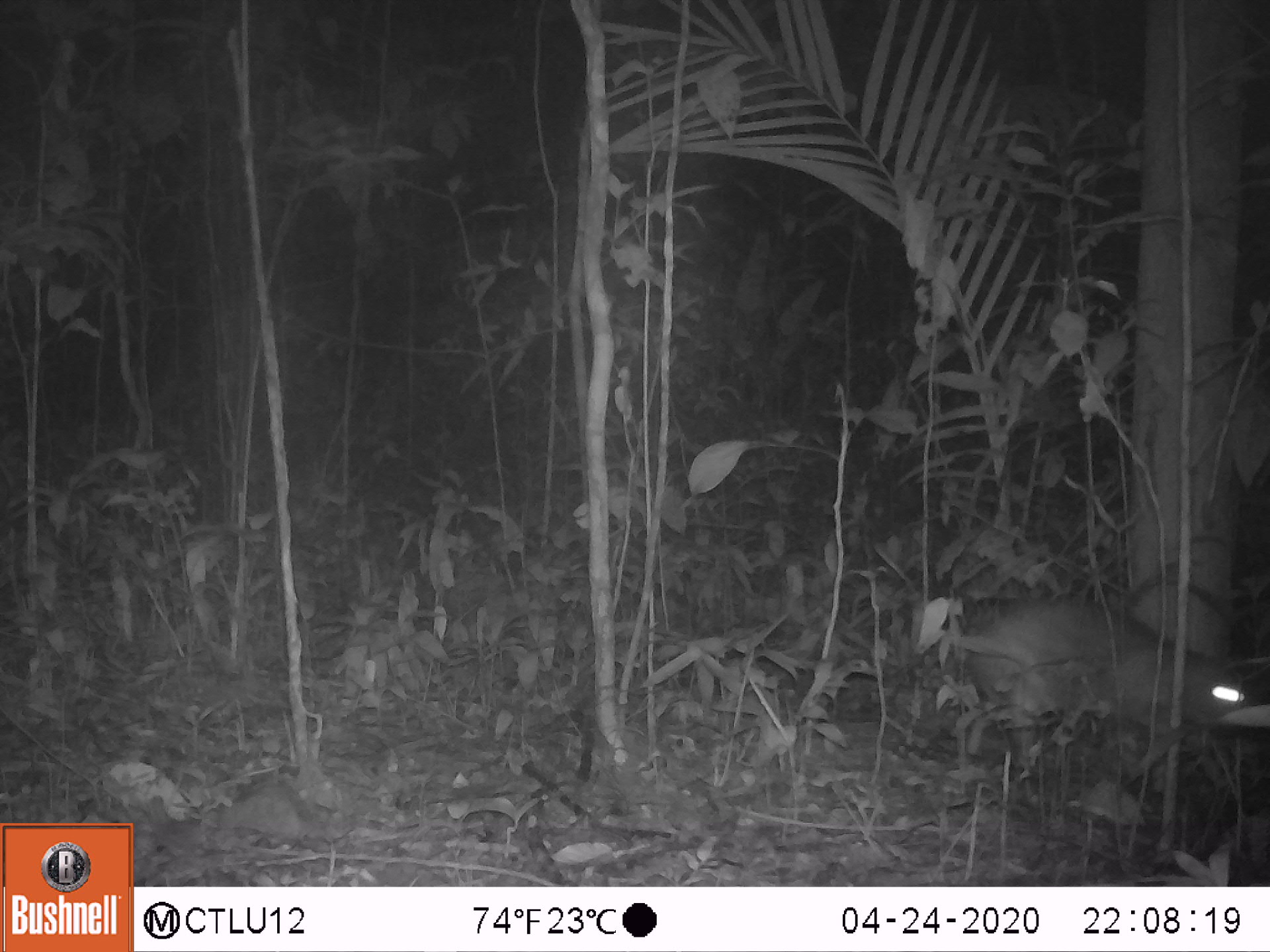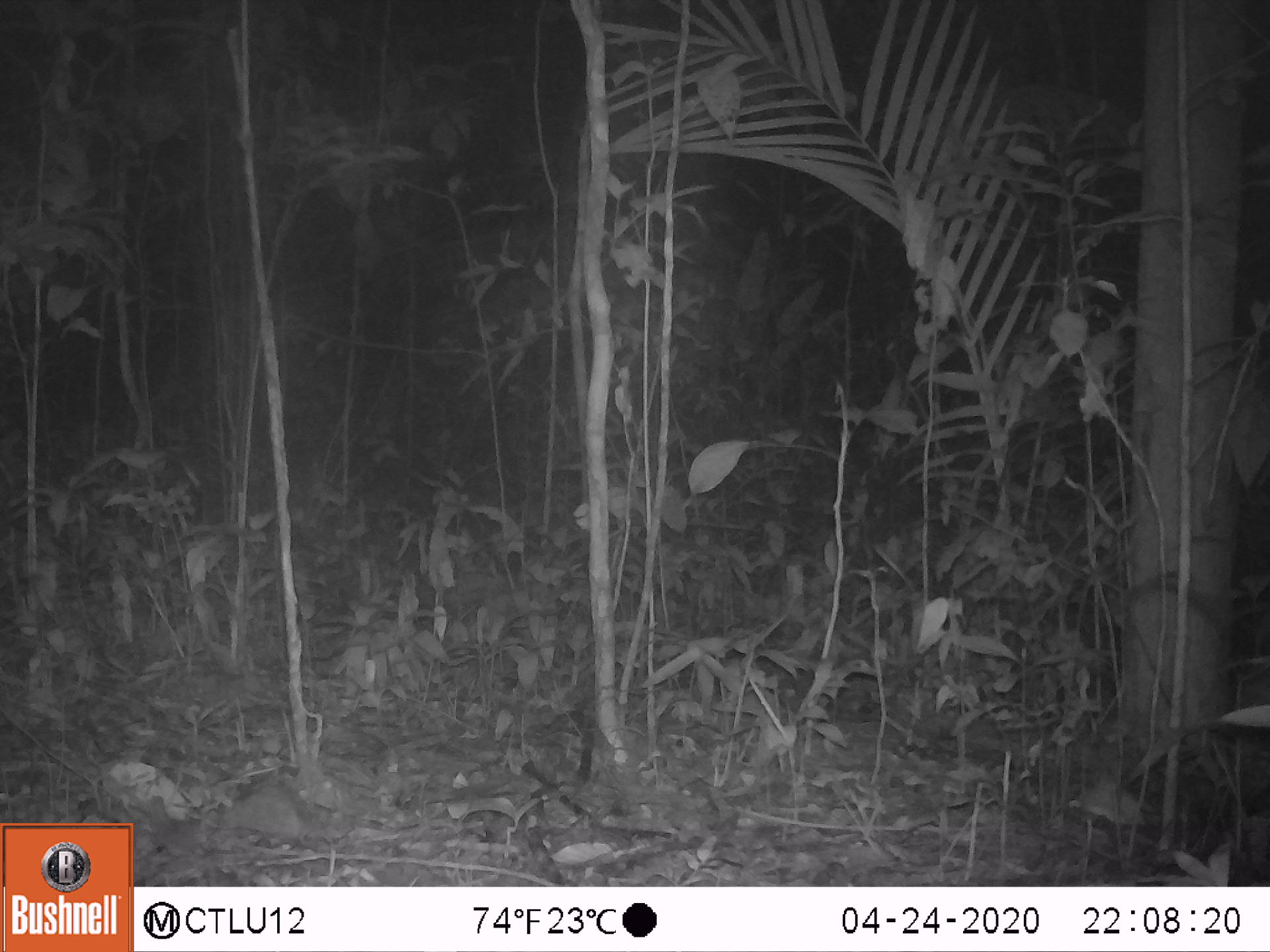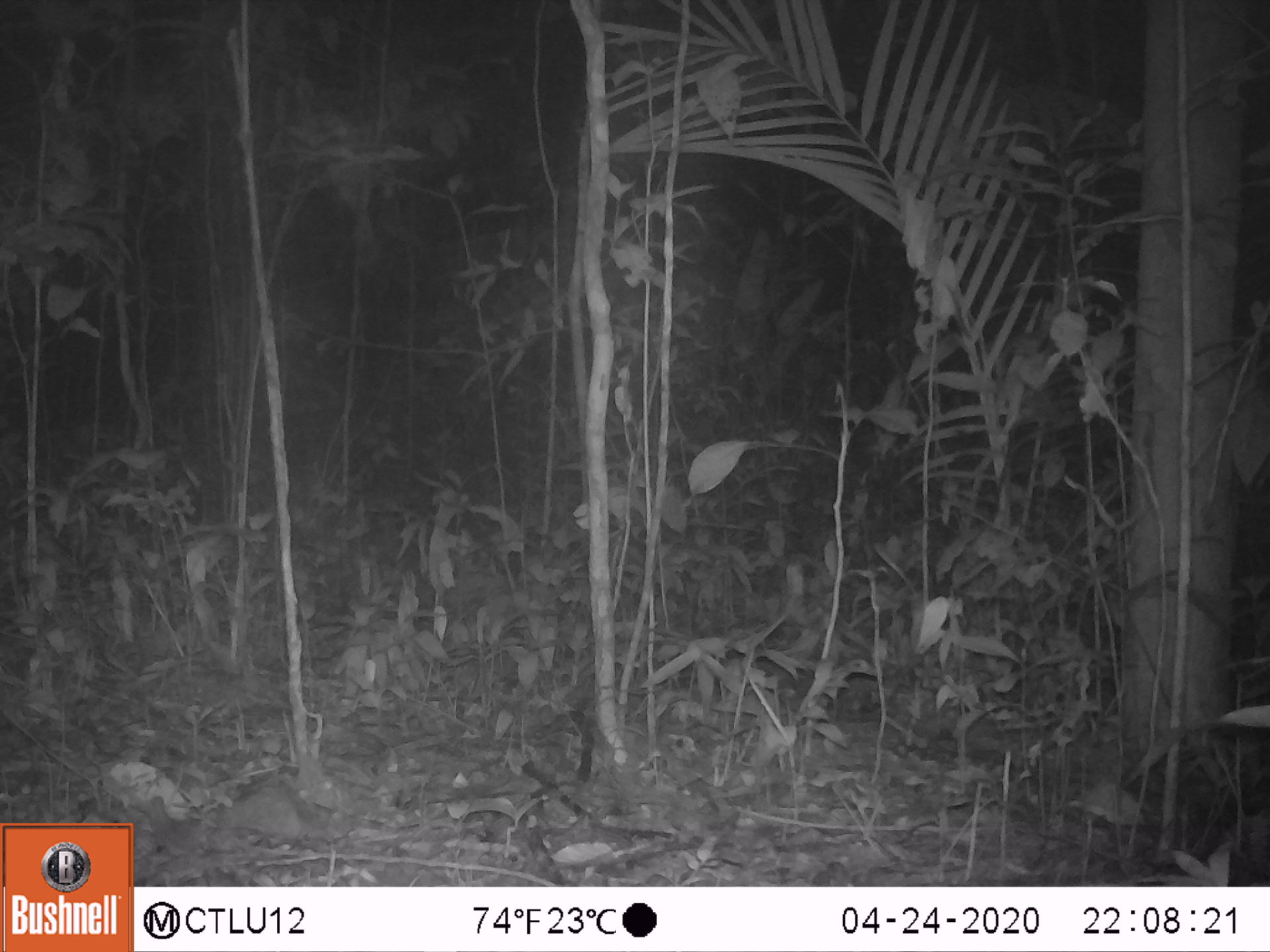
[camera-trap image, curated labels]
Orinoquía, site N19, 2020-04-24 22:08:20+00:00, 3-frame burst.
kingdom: Animalia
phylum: Chordata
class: Mammalia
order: Rodentia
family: Cuniculidae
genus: Cuniculus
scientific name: Cuniculus paca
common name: spotted paca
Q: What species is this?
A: Spotted paca (Cuniculus paca).